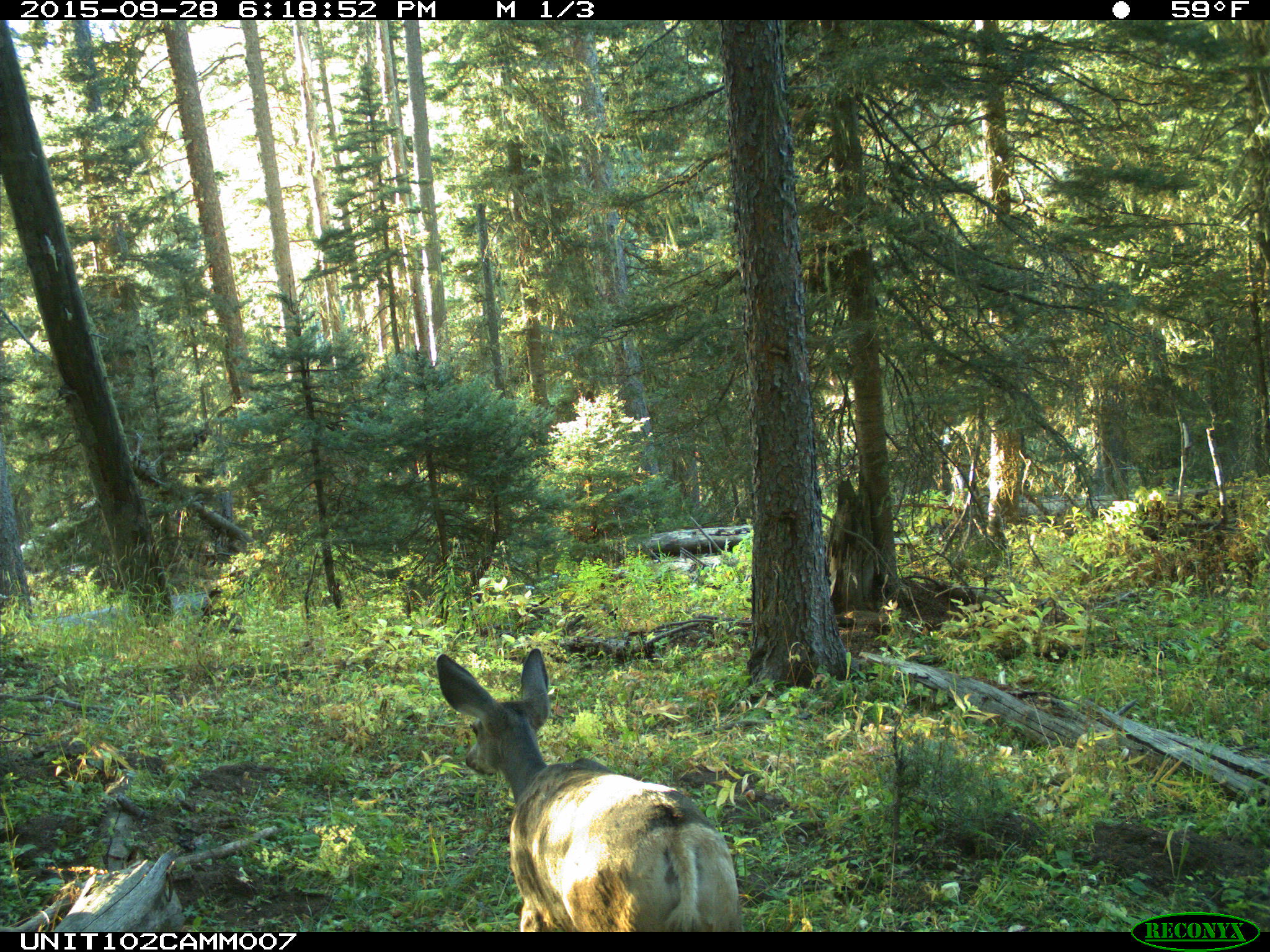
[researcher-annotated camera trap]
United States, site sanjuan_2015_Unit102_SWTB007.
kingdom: Animalia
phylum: Chordata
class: Mammalia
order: Artiodactyla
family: Cervidae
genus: Odocoileus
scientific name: Odocoileus hemionus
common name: mule deer